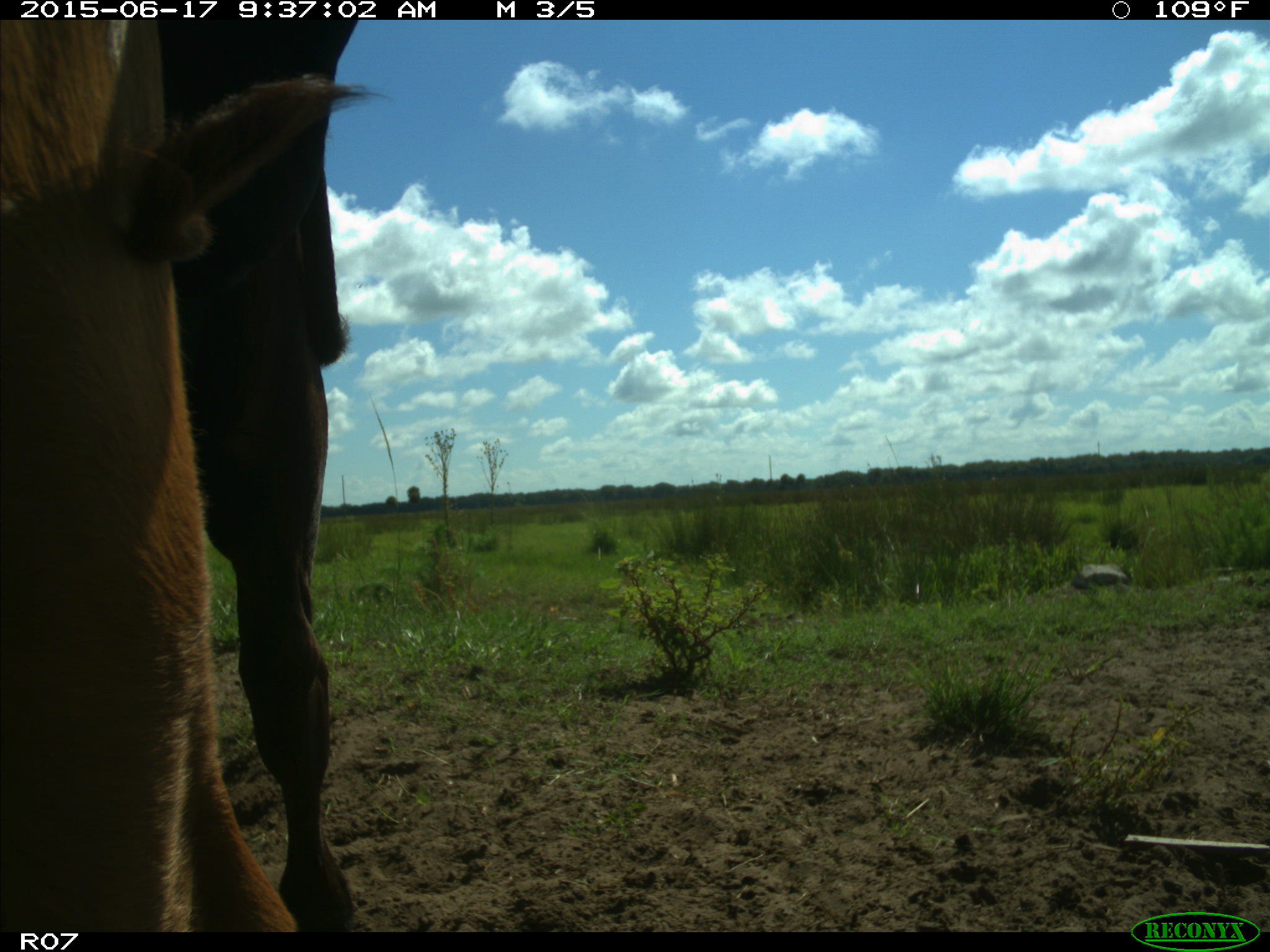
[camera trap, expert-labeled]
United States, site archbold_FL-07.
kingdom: Animalia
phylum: Chordata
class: Mammalia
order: Artiodactyla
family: Bovidae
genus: Bos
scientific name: Bos taurus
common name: domestic cow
Bos taurus (domestic cow).